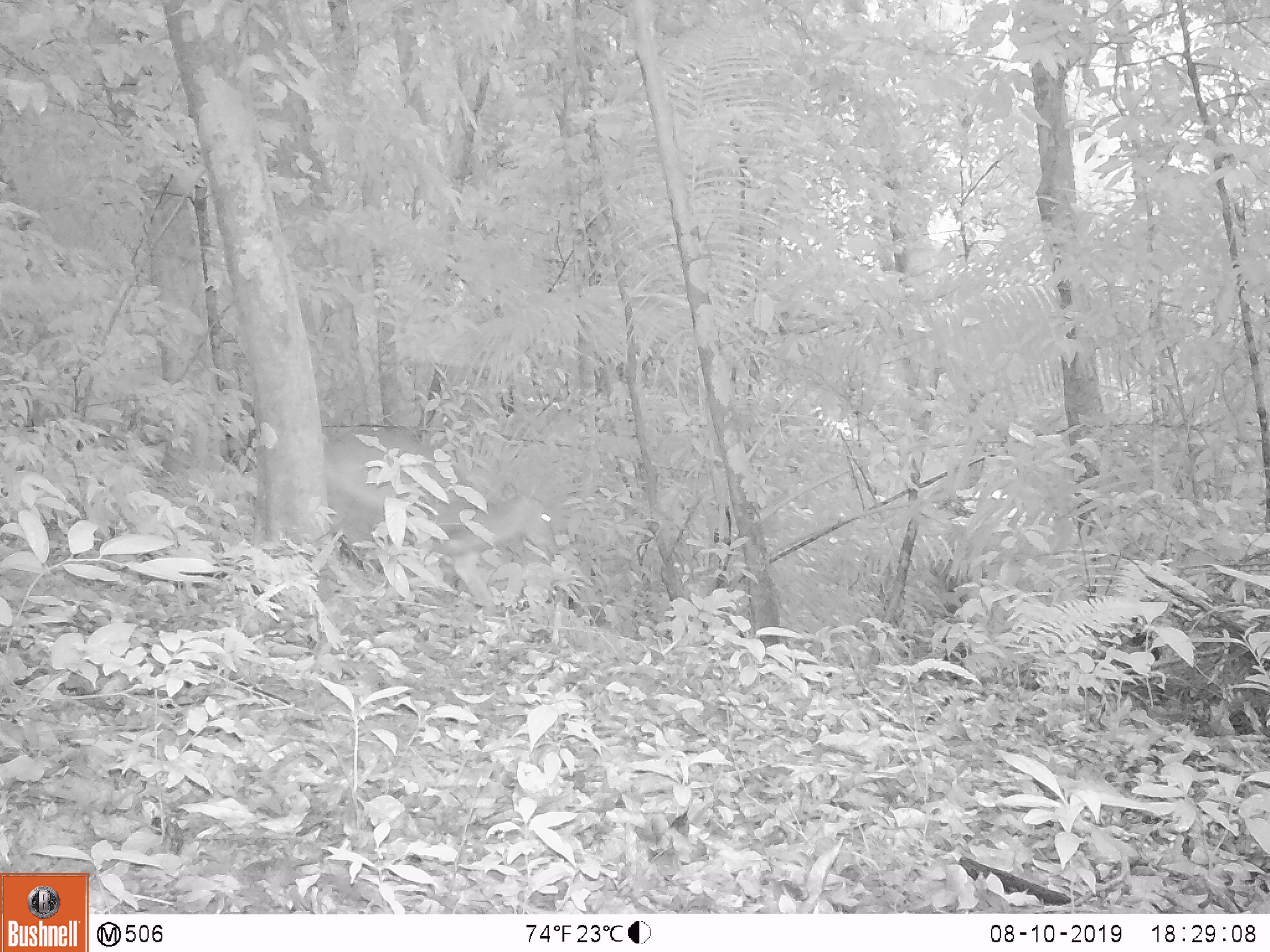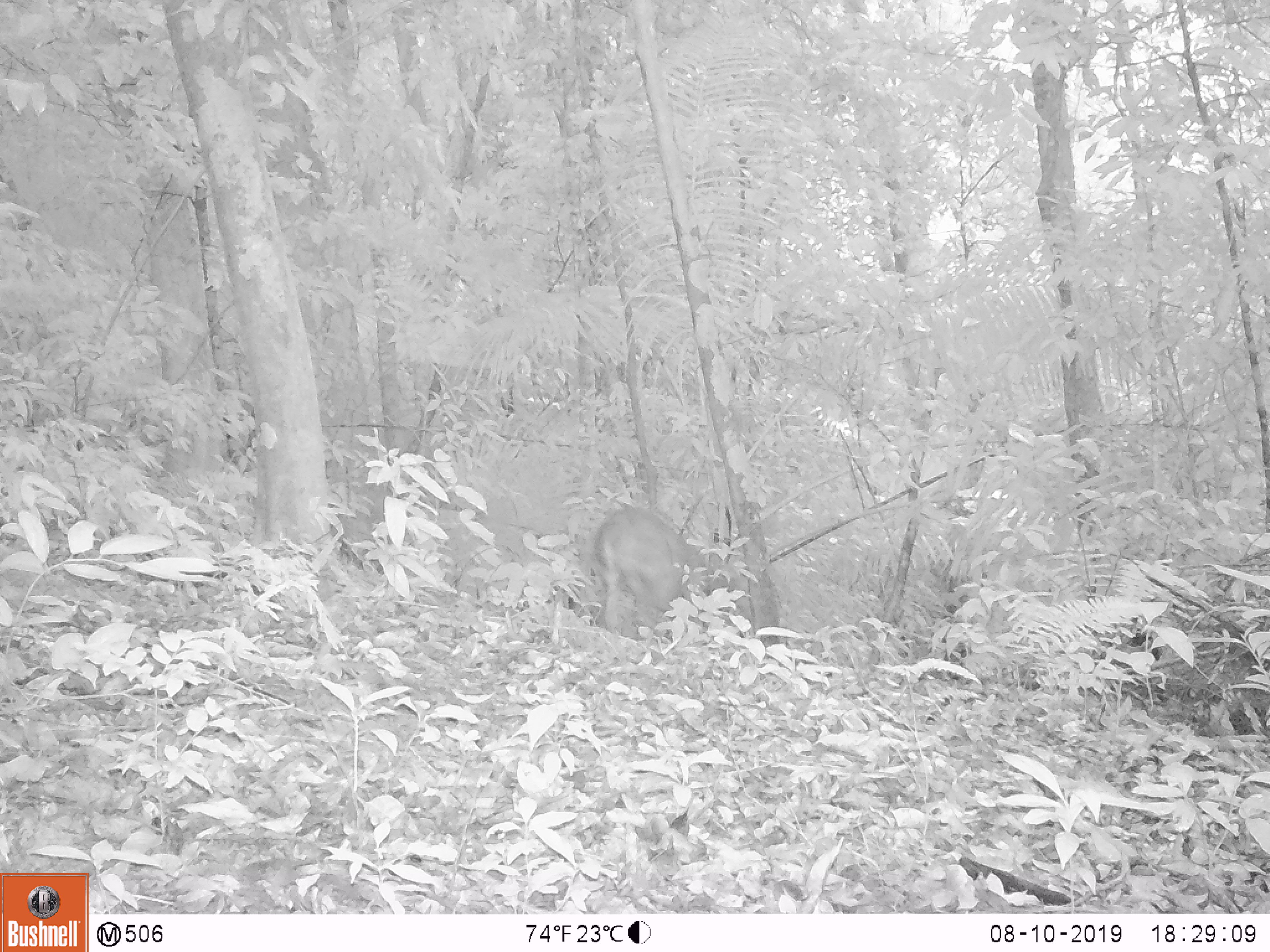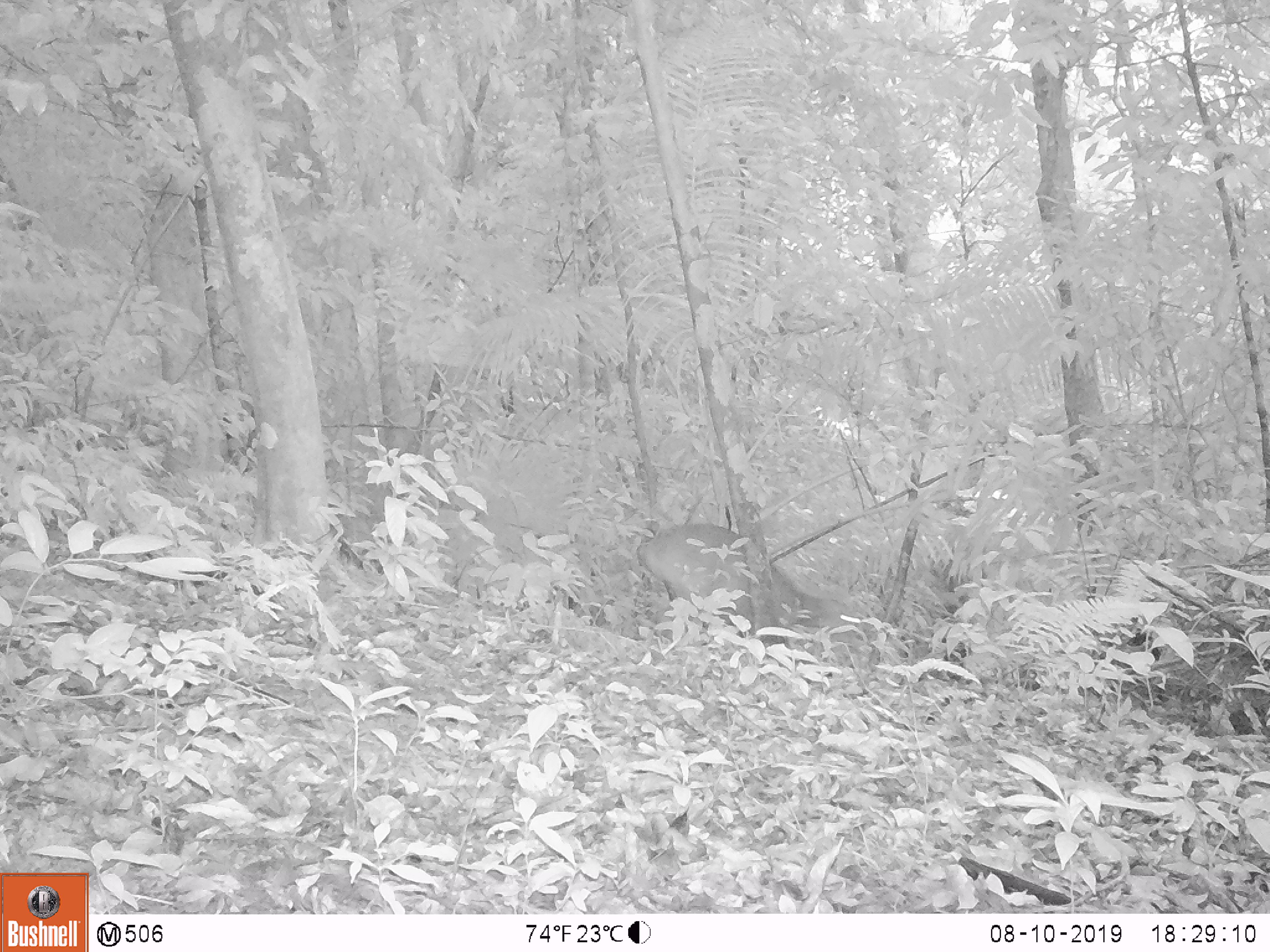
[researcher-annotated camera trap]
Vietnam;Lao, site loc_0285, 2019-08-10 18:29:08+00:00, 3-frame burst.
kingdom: Animalia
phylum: Chordata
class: Mammalia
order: Artiodactyla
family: Cervidae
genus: Muntiacus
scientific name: Muntiacus vuquangensis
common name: large-antlered muntjac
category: large antlered muntjac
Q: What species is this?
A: Large antlered muntjac (large-antlered muntjac) (Muntiacus vuquangensis).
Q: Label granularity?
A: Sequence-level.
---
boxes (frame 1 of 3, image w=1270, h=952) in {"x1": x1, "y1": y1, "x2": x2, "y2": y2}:
large antlered muntjac: {"x1": 324, "y1": 429, "x2": 558, "y2": 607}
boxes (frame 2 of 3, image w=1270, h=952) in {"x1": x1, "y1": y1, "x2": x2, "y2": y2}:
large antlered muntjac: {"x1": 589, "y1": 506, "x2": 749, "y2": 632}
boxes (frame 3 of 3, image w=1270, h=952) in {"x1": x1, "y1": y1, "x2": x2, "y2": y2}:
large antlered muntjac: {"x1": 638, "y1": 521, "x2": 852, "y2": 654}